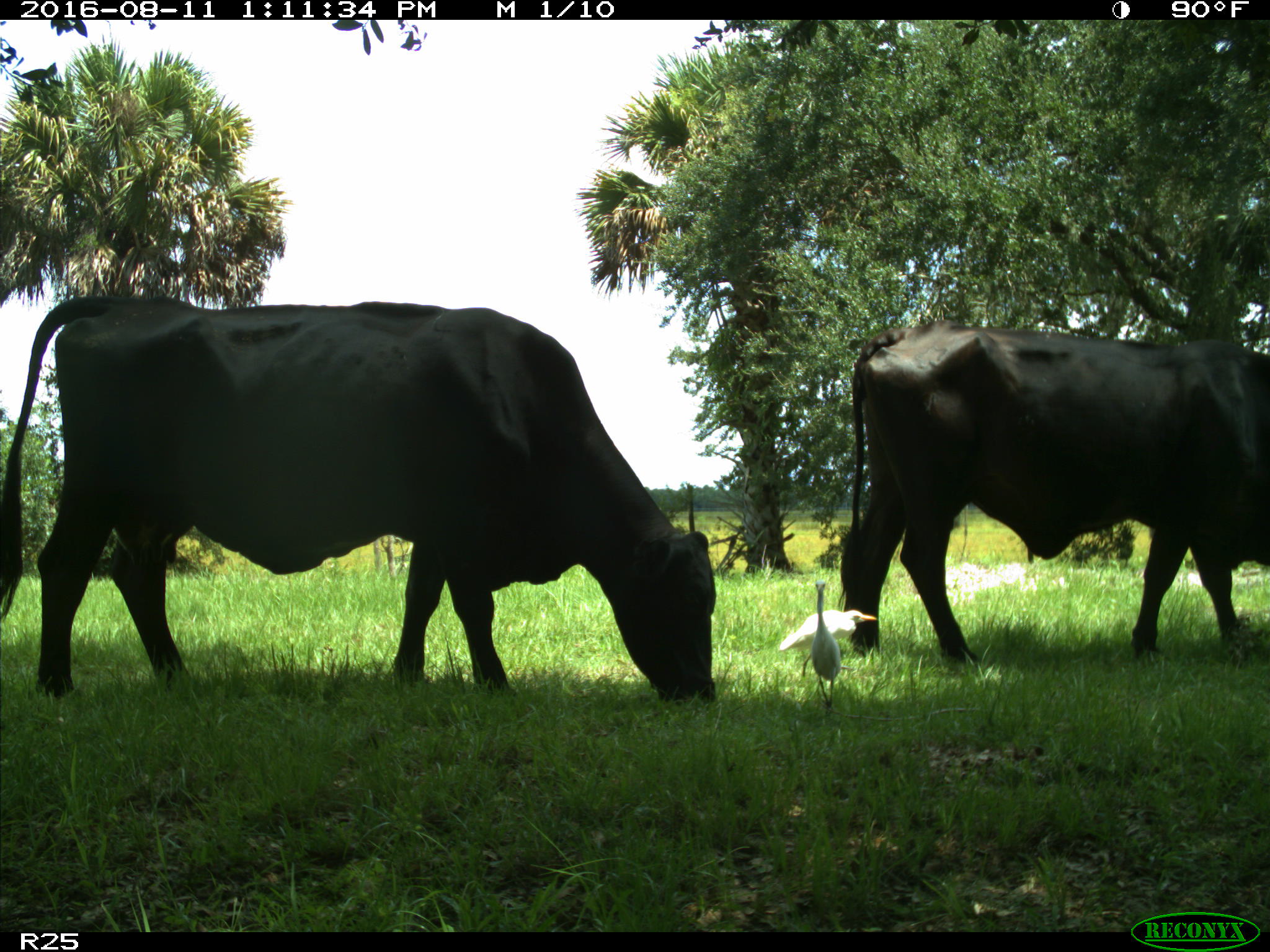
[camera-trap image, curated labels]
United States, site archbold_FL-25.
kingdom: Animalia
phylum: Chordata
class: Mammalia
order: Artiodactyla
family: Bovidae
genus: Bos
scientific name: Bos taurus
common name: domestic cow